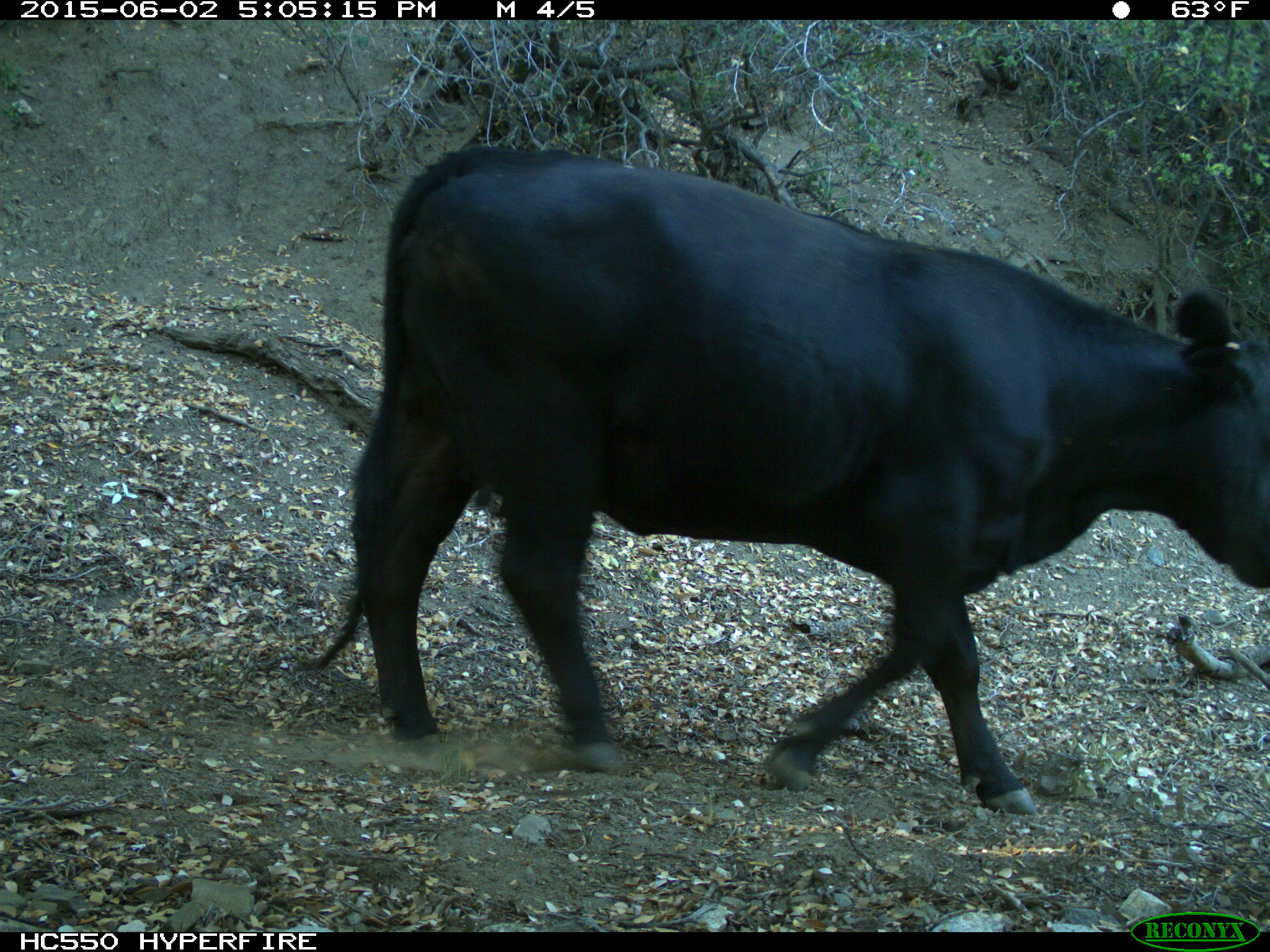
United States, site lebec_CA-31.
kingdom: Animalia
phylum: Chordata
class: Mammalia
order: Artiodactyla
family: Bovidae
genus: Bos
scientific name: Bos taurus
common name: domestic cow